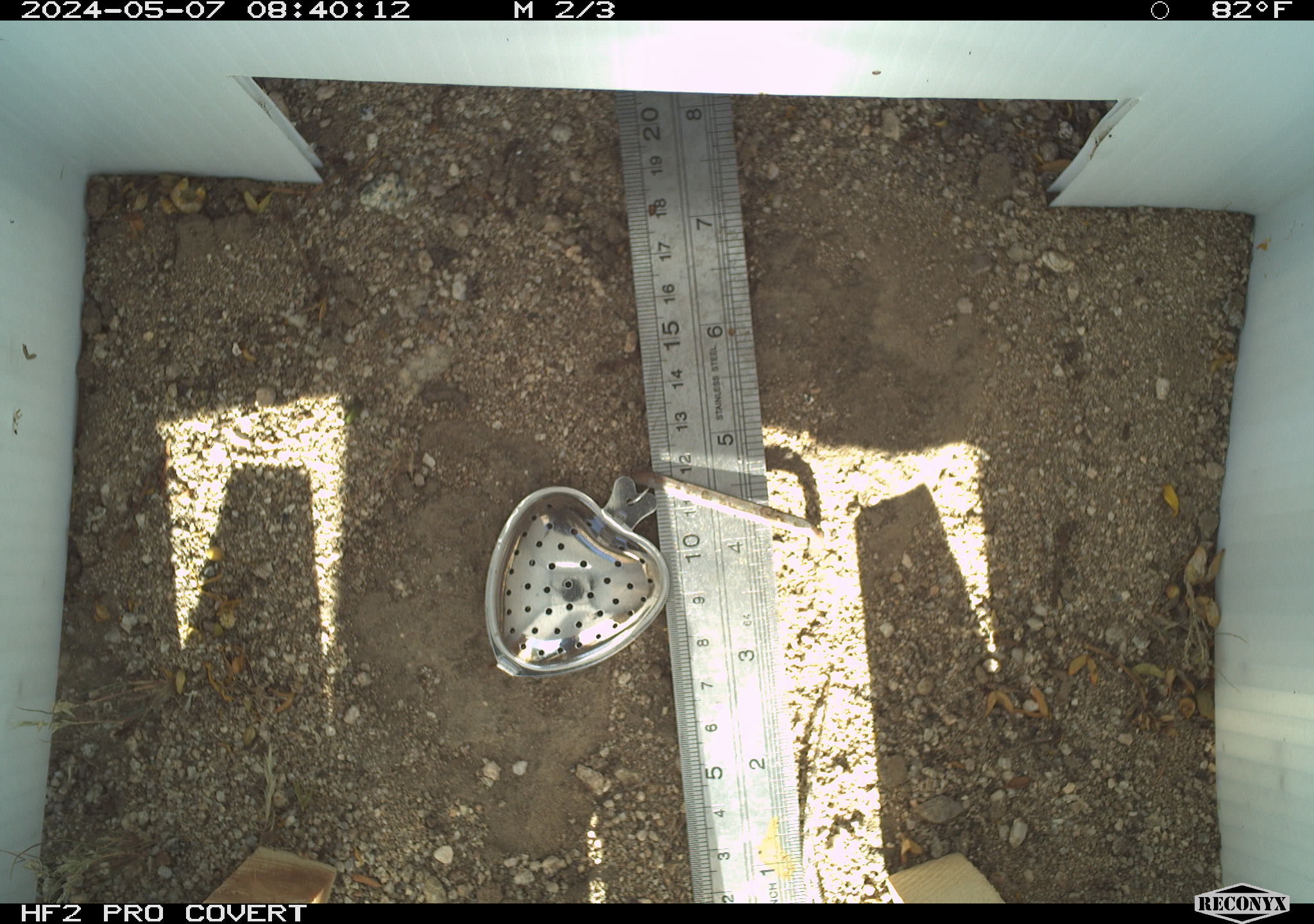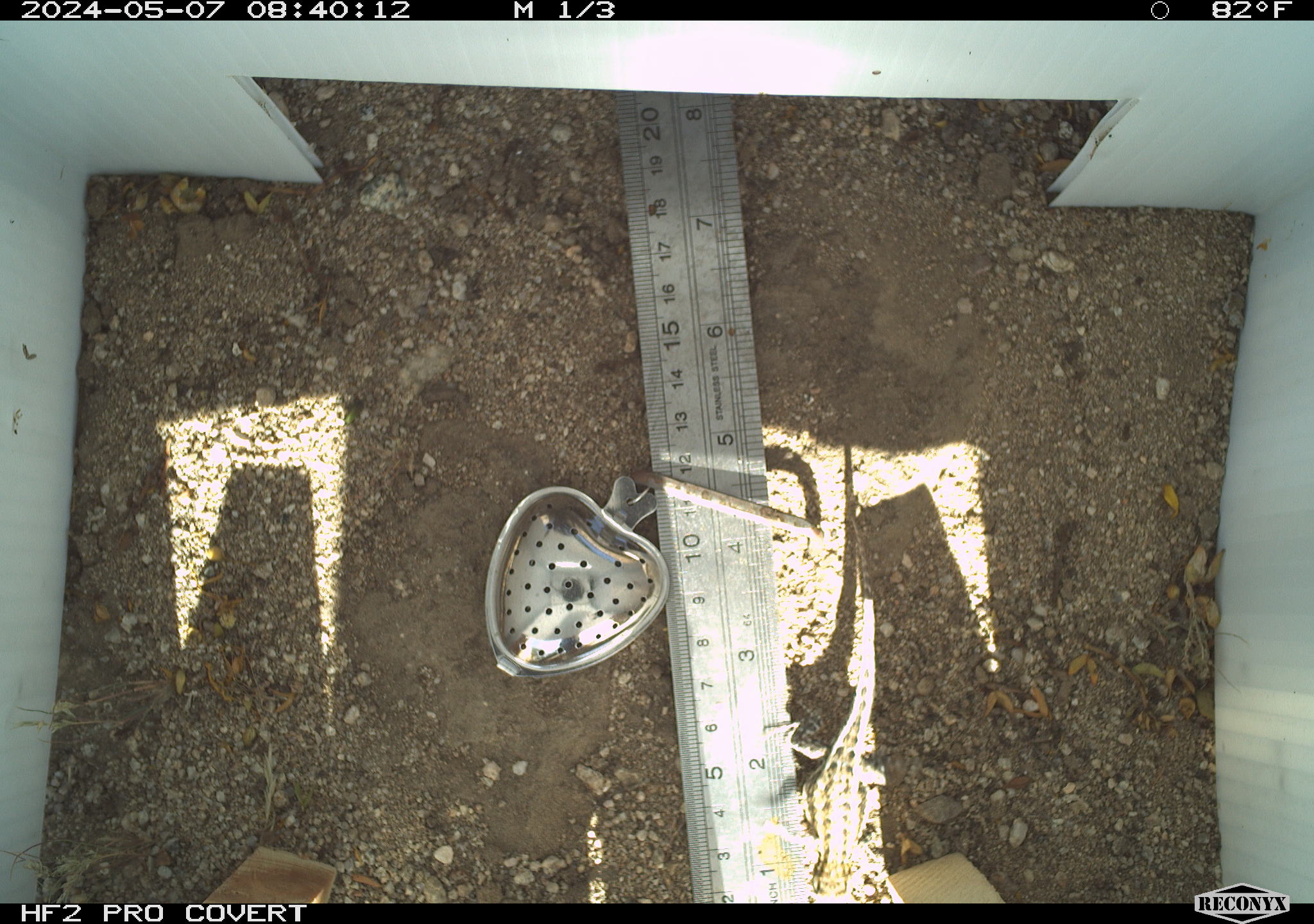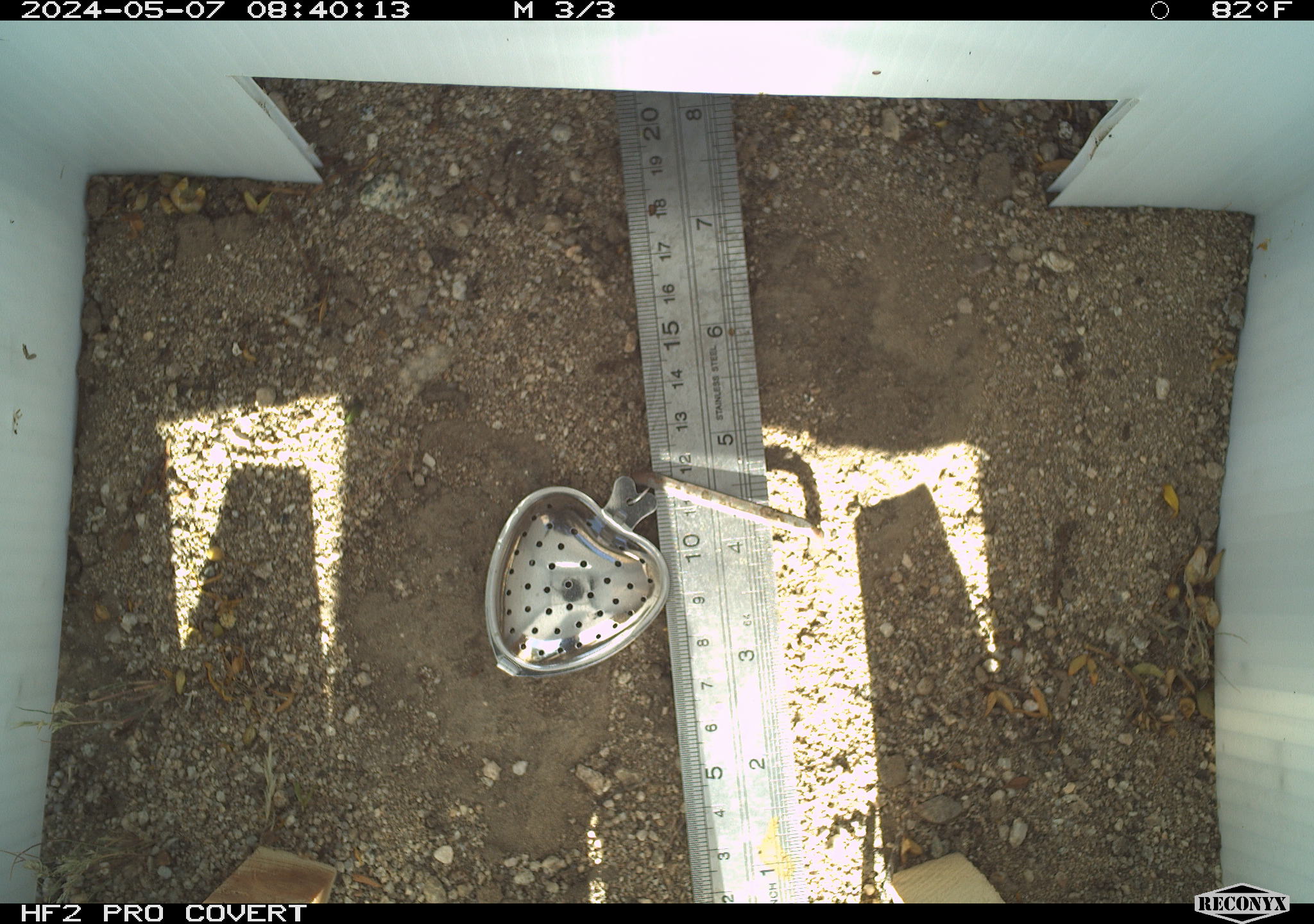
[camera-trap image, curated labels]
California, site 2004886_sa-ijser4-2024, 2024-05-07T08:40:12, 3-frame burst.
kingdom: Animalia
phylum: Chordata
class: Reptilia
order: Squamata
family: Phrynosomatidae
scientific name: Phrynosomatidae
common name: phrynosomatid lizards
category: phrynosomatidae family